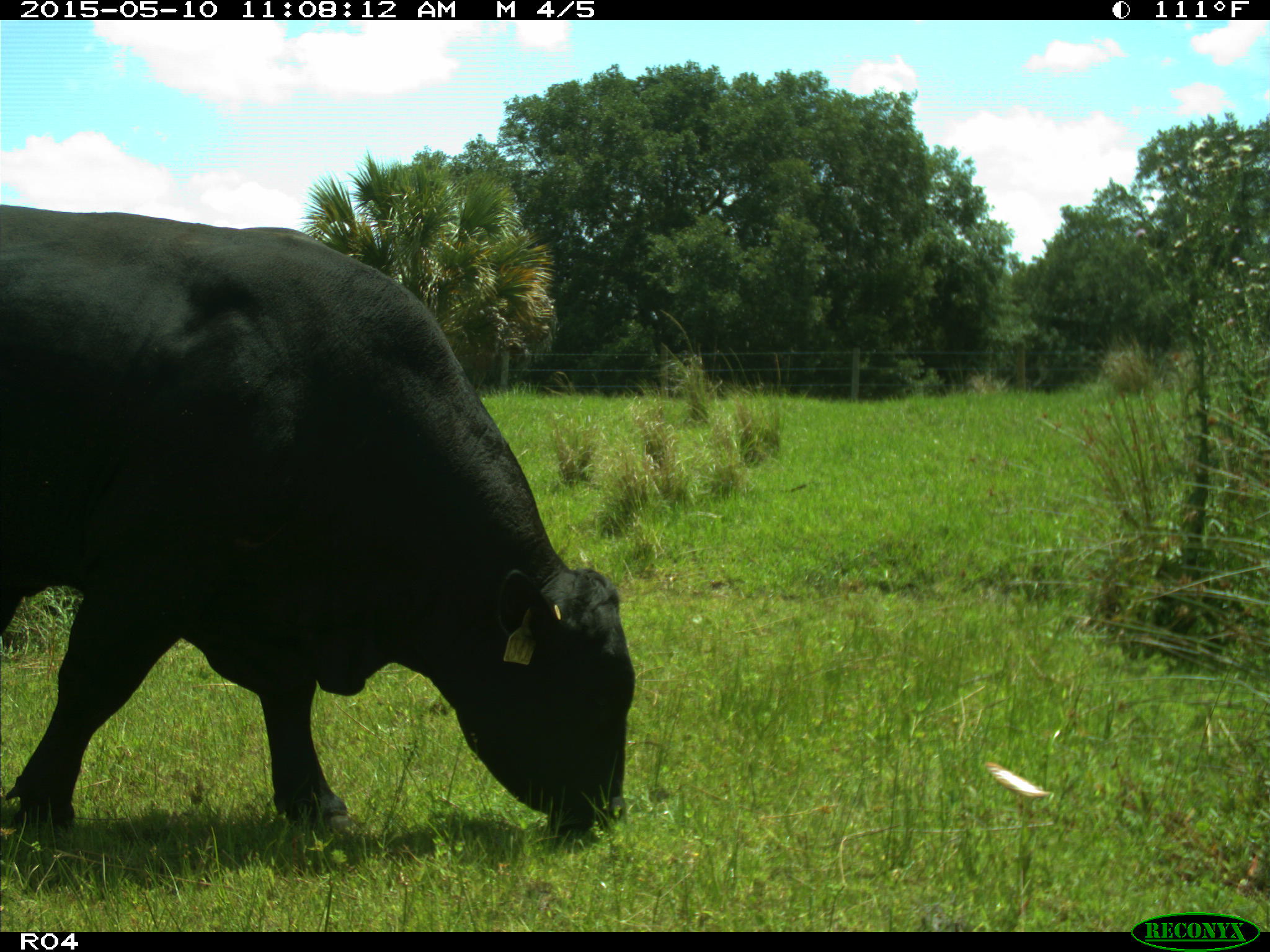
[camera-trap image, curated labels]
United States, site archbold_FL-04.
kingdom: Animalia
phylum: Chordata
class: Mammalia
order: Artiodactyla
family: Bovidae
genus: Bos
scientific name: Bos taurus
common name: domestic cow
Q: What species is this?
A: Bos taurus (domestic cow).